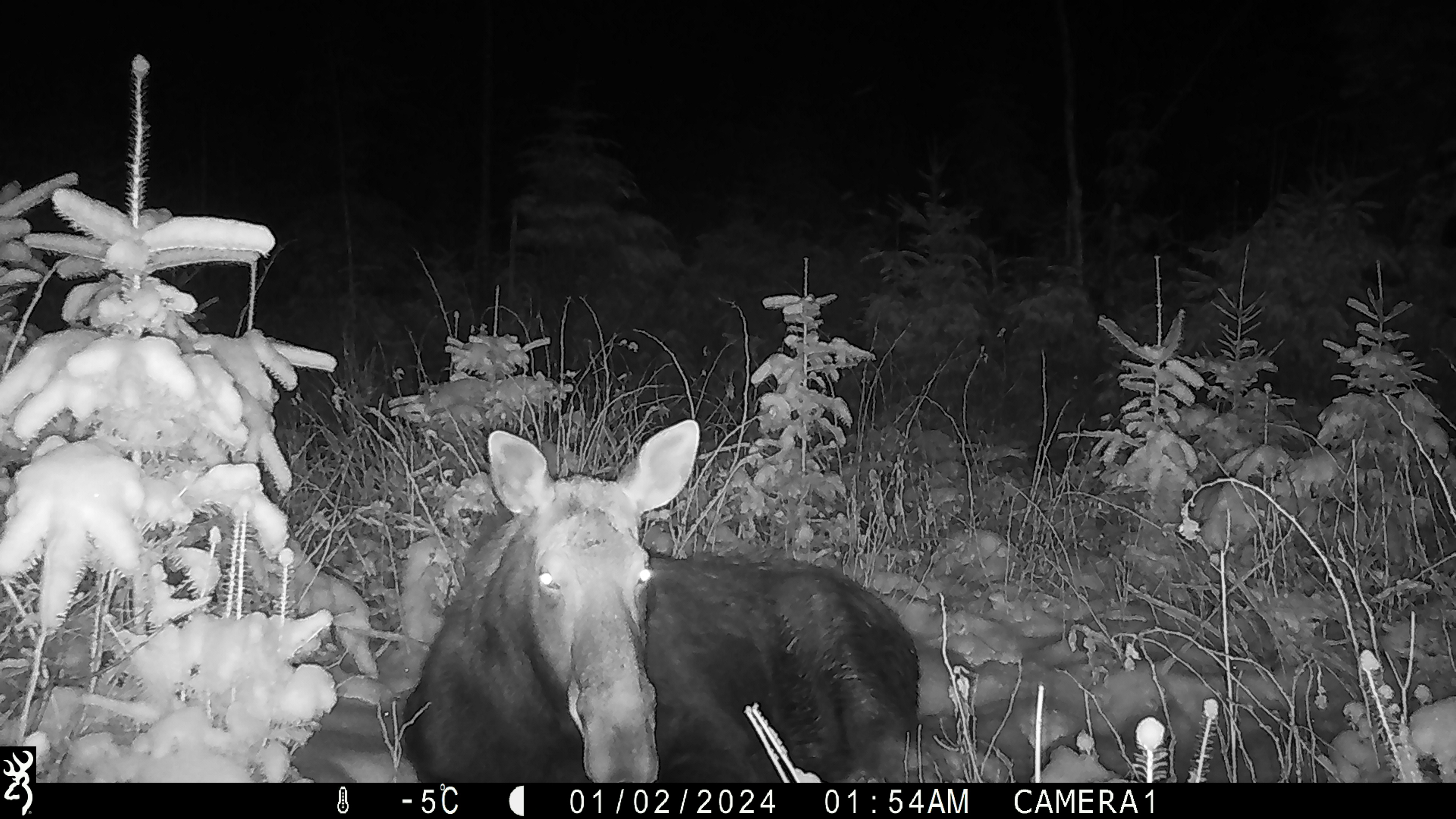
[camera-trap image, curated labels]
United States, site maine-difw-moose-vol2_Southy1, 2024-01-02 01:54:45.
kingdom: Animalia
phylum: Chordata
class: Mammalia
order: Artiodactyla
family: Cervidae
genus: Alces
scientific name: Alces alces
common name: moose